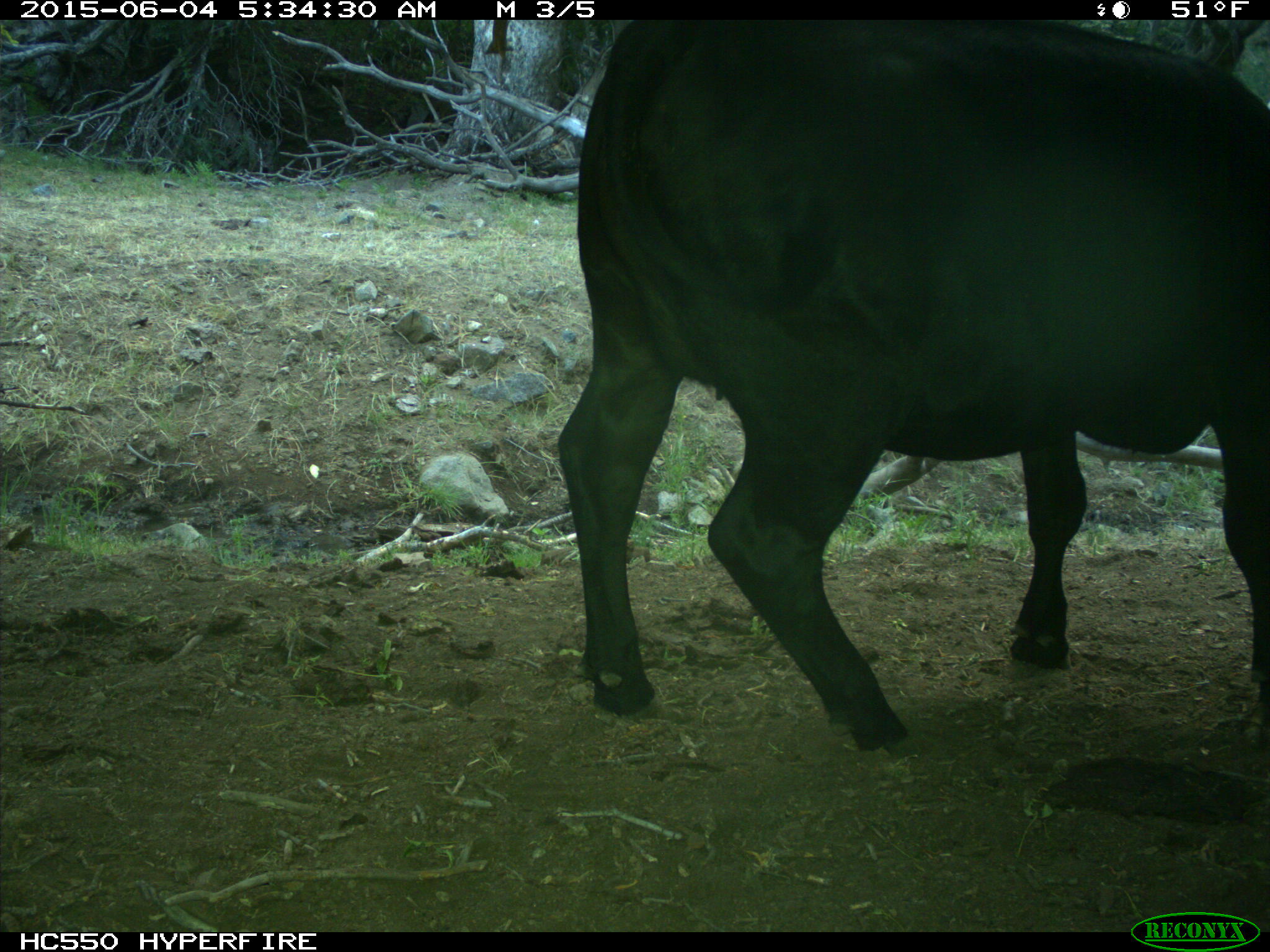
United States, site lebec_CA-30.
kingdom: Animalia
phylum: Chordata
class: Mammalia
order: Artiodactyla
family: Bovidae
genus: Bos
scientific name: Bos taurus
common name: domestic cow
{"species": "Bos taurus (domestic cow)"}